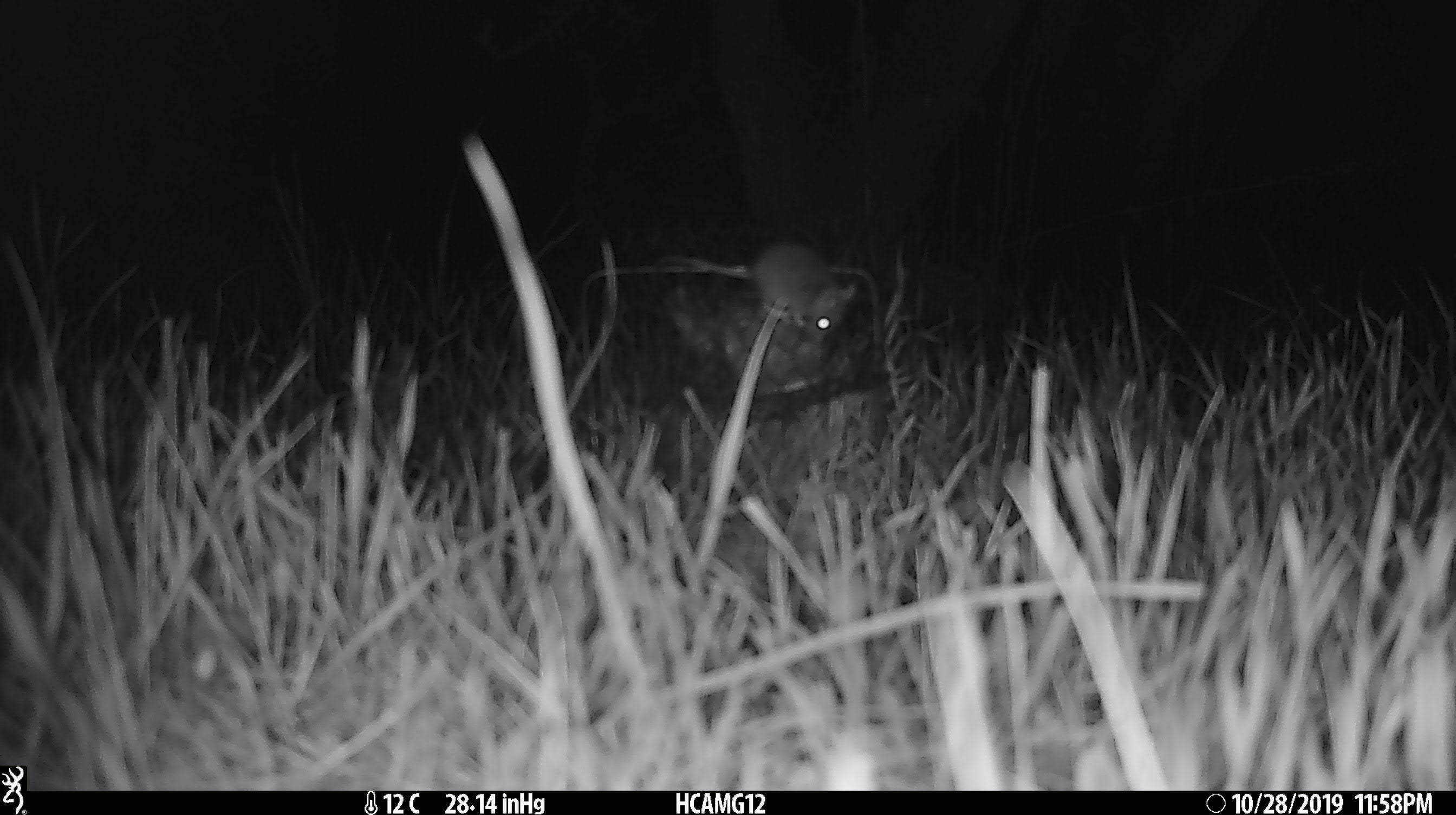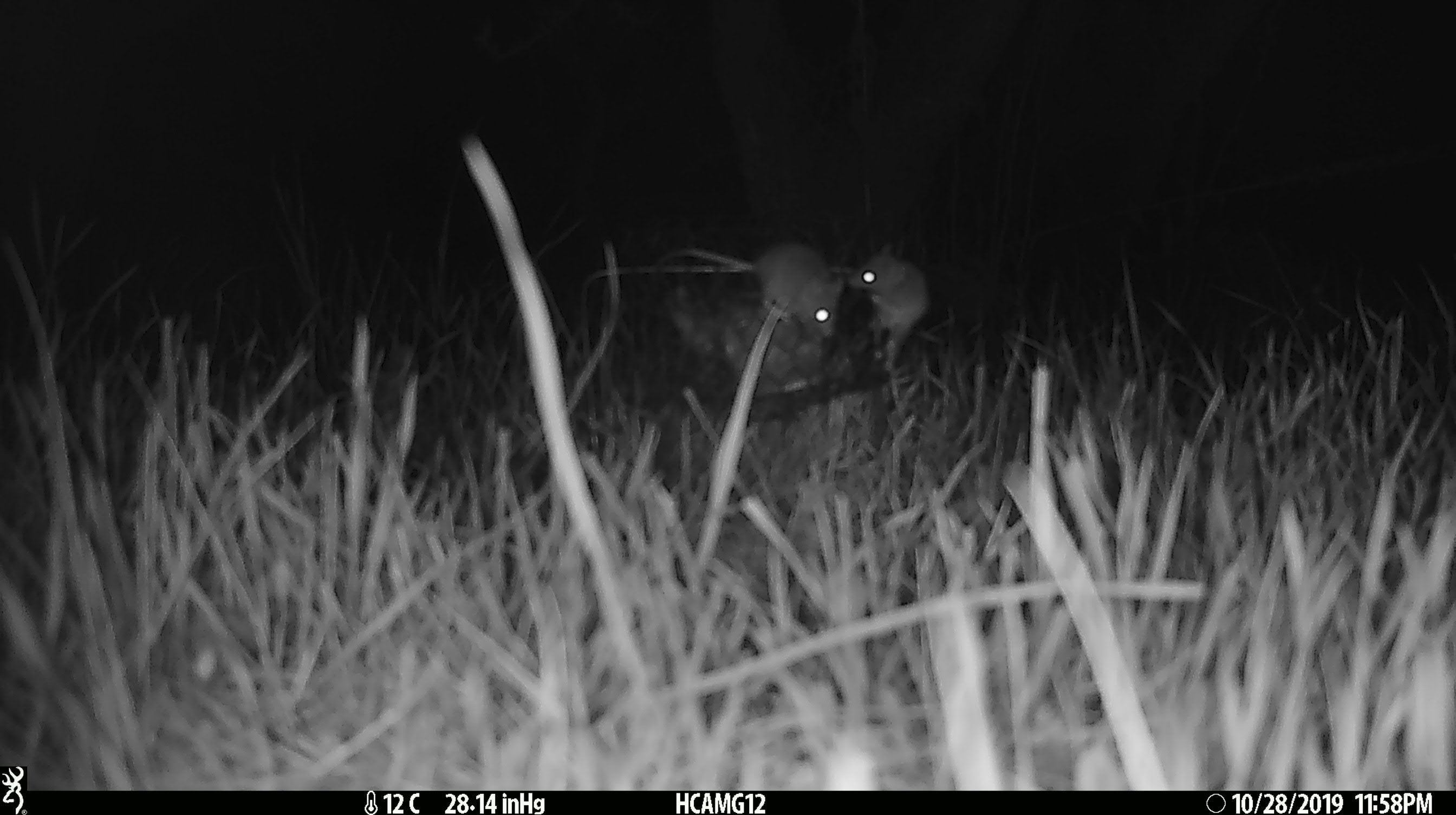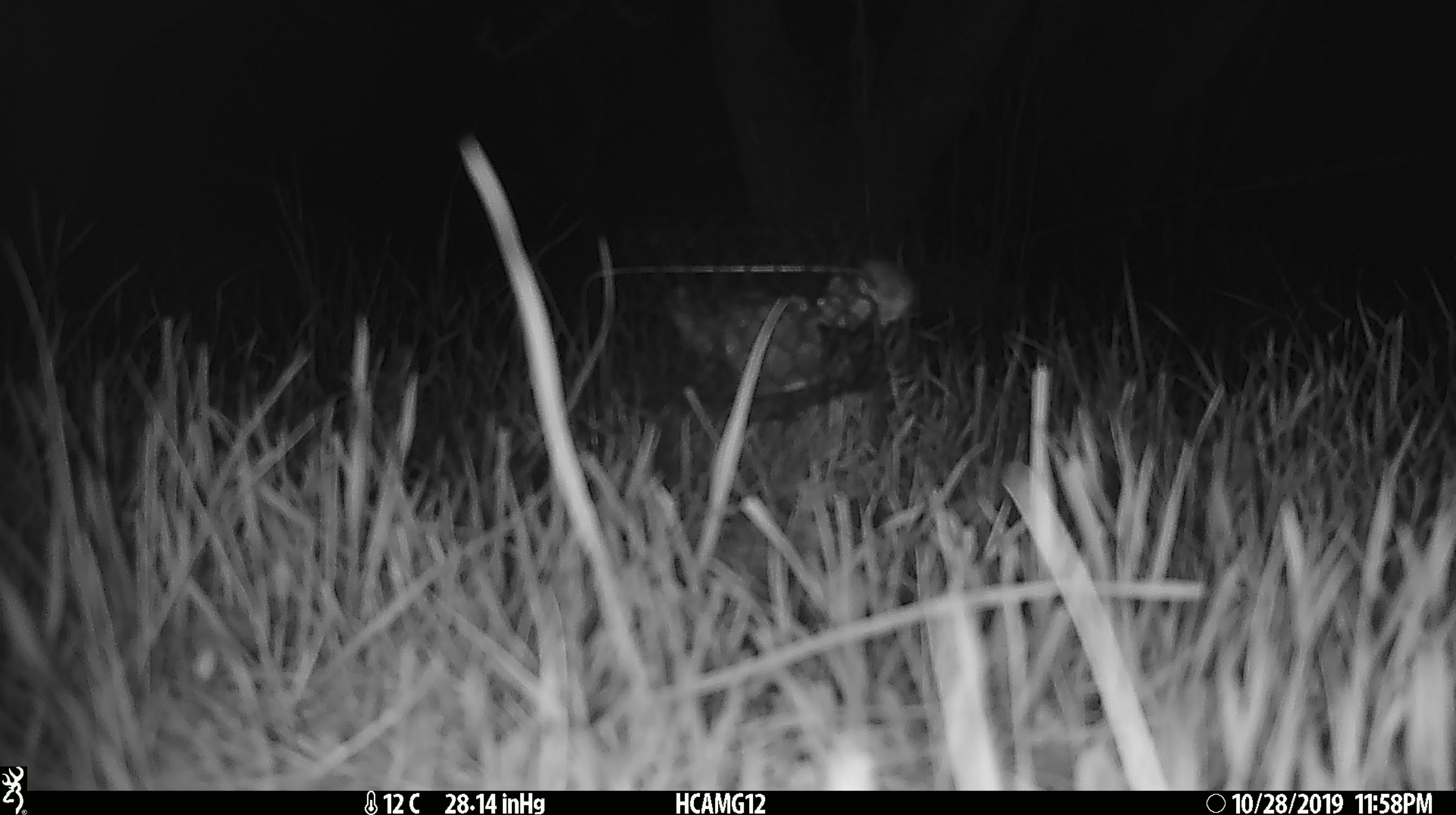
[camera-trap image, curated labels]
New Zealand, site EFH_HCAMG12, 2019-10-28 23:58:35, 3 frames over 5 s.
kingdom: Animalia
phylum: Chordata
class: Mammalia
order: Rodentia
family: Muridae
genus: Mus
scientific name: Mus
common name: mouse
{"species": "mouse (Mus)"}